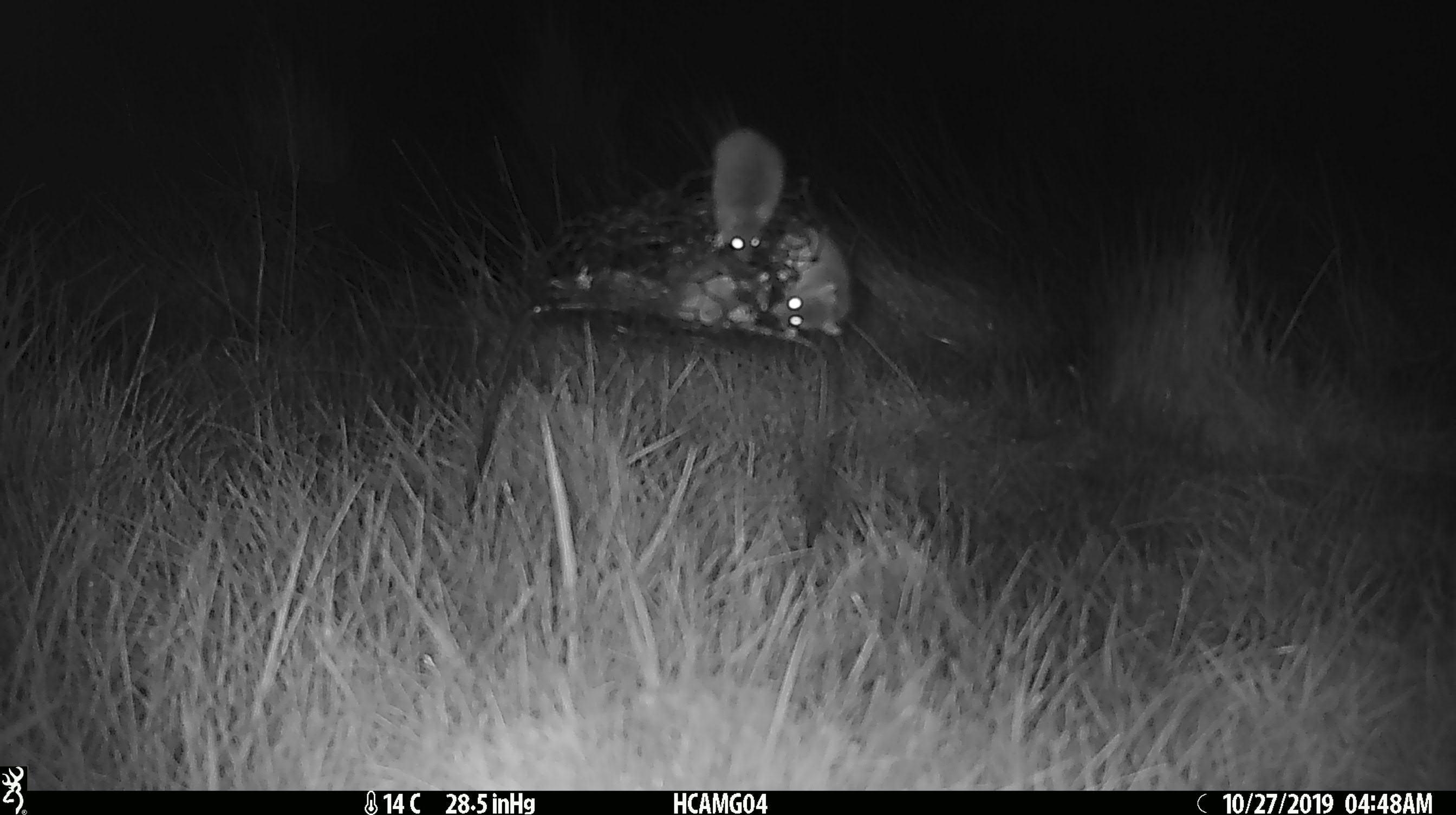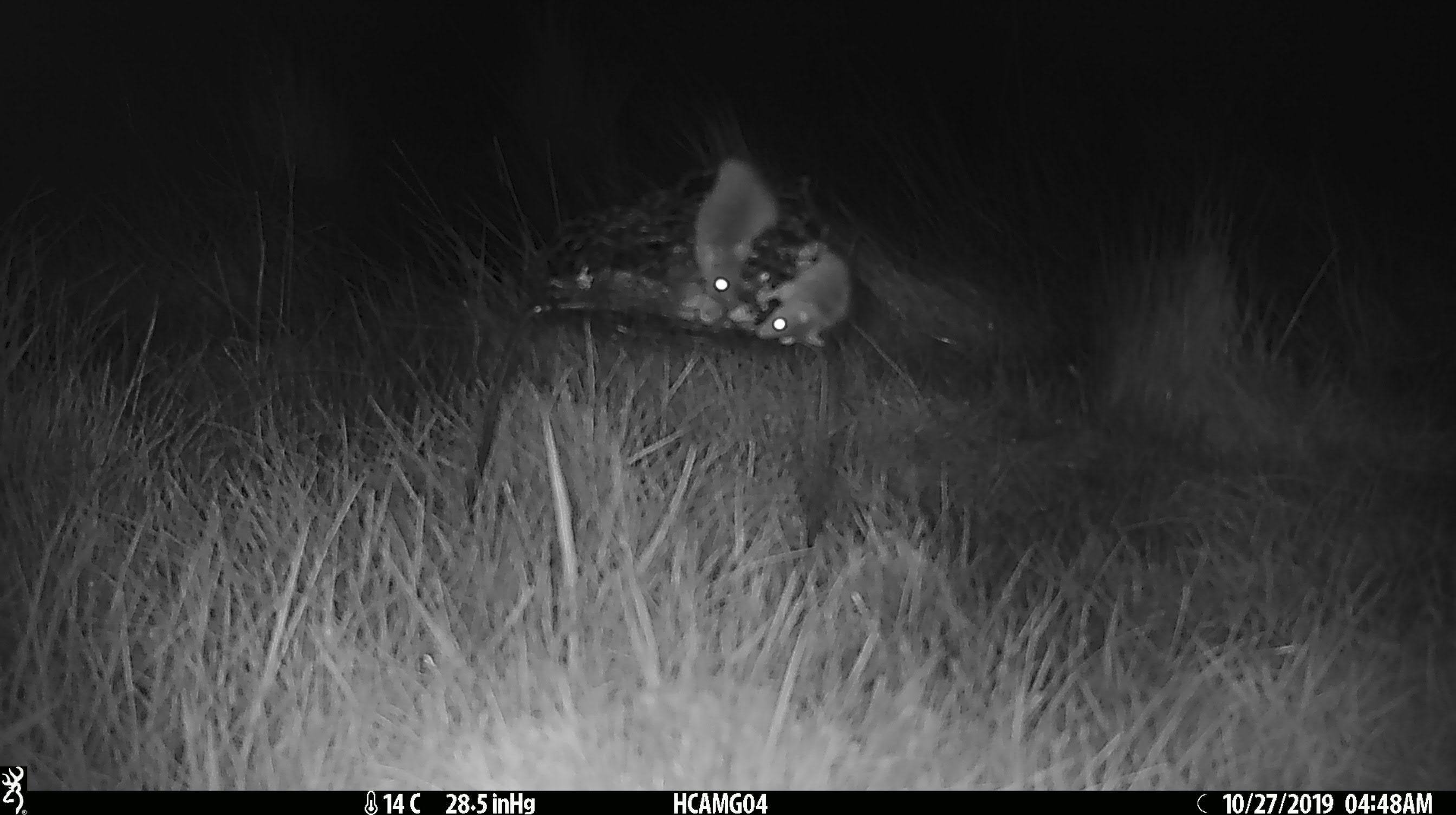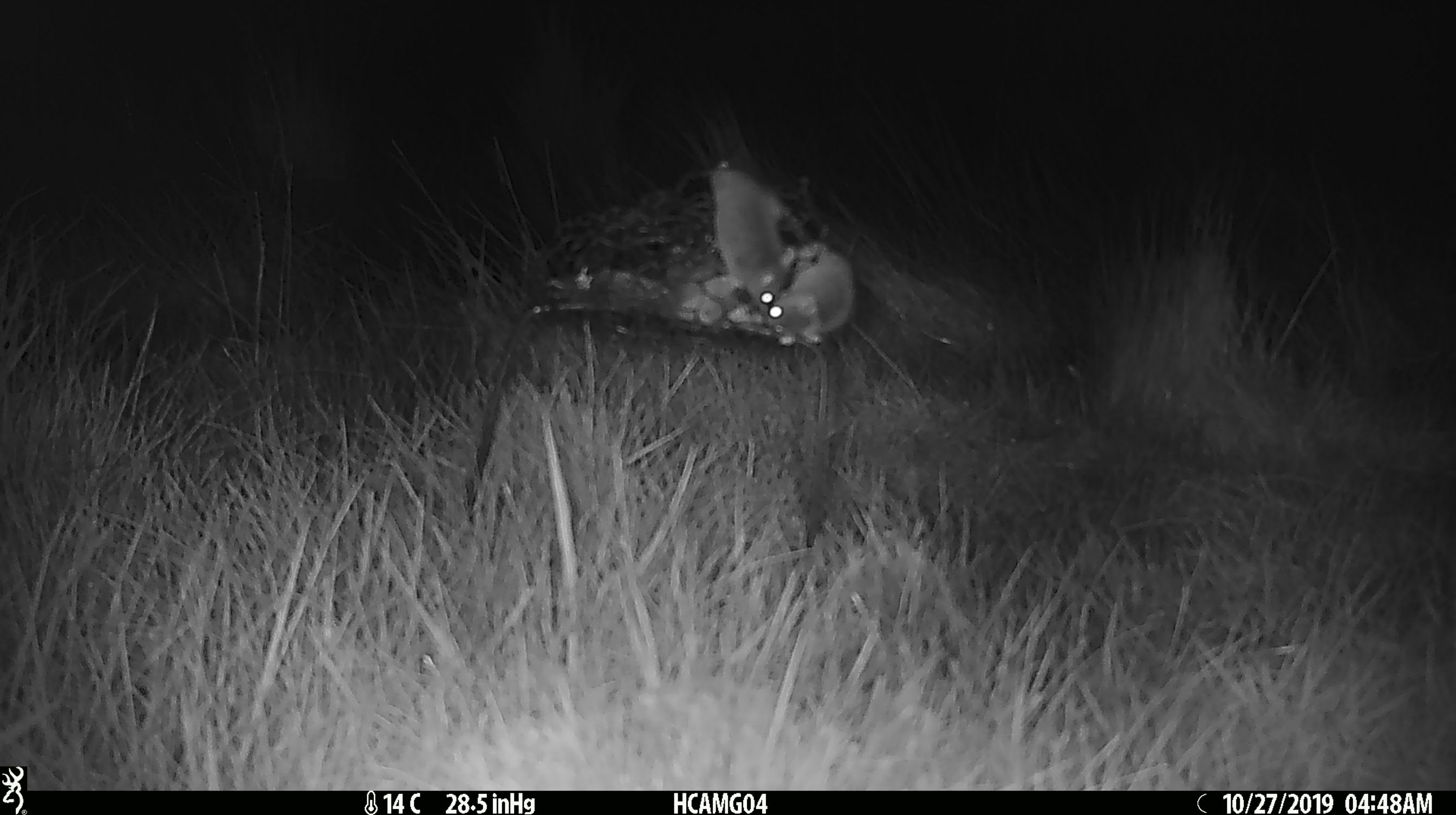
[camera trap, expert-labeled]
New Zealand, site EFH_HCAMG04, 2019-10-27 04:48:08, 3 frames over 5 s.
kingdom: Animalia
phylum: Chordata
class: Mammalia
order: Rodentia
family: Muridae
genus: Mus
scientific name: Mus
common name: mouse